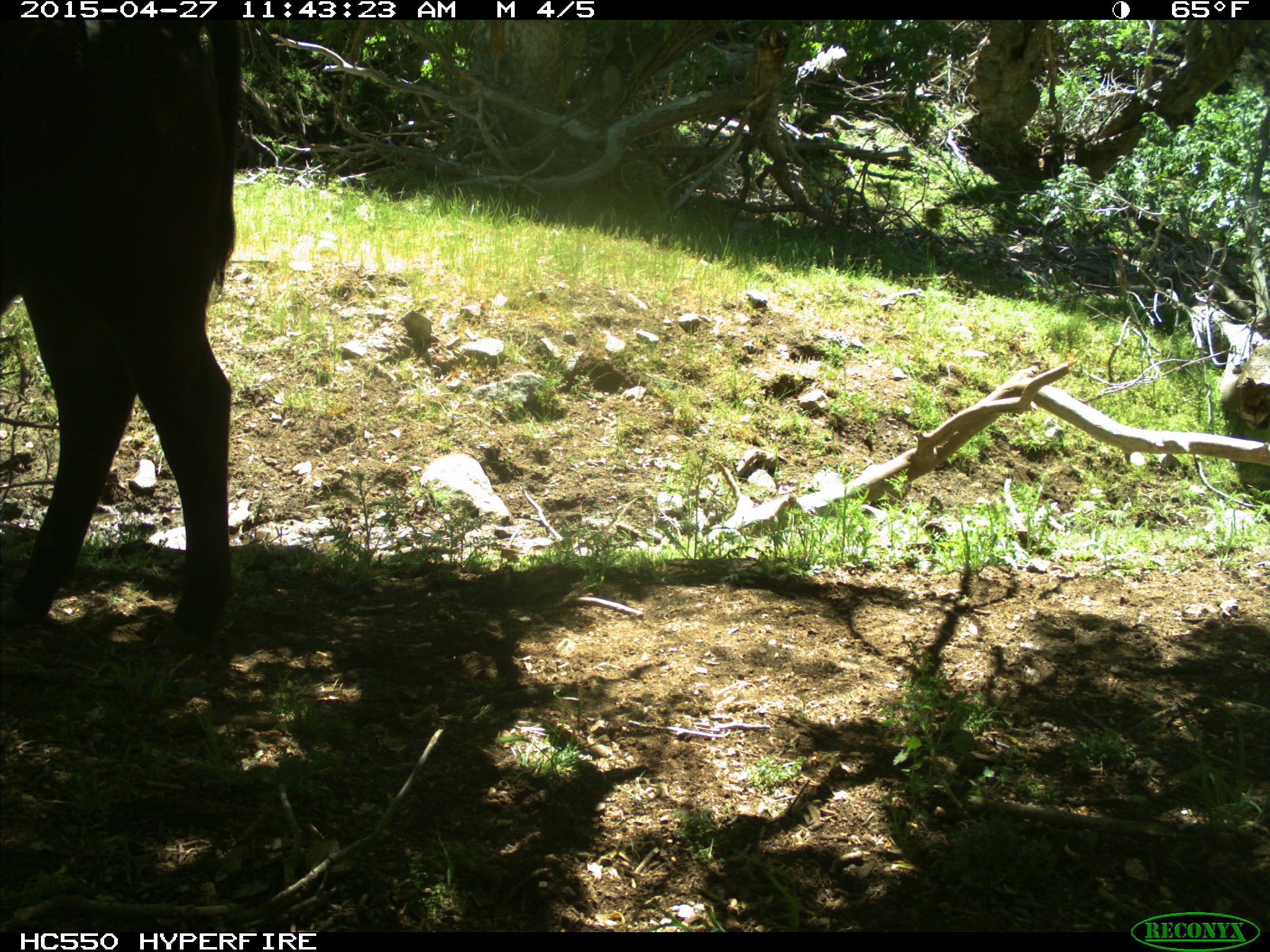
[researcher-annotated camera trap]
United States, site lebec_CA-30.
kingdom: Animalia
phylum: Chordata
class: Mammalia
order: Artiodactyla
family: Bovidae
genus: Bos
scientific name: Bos taurus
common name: domestic cow